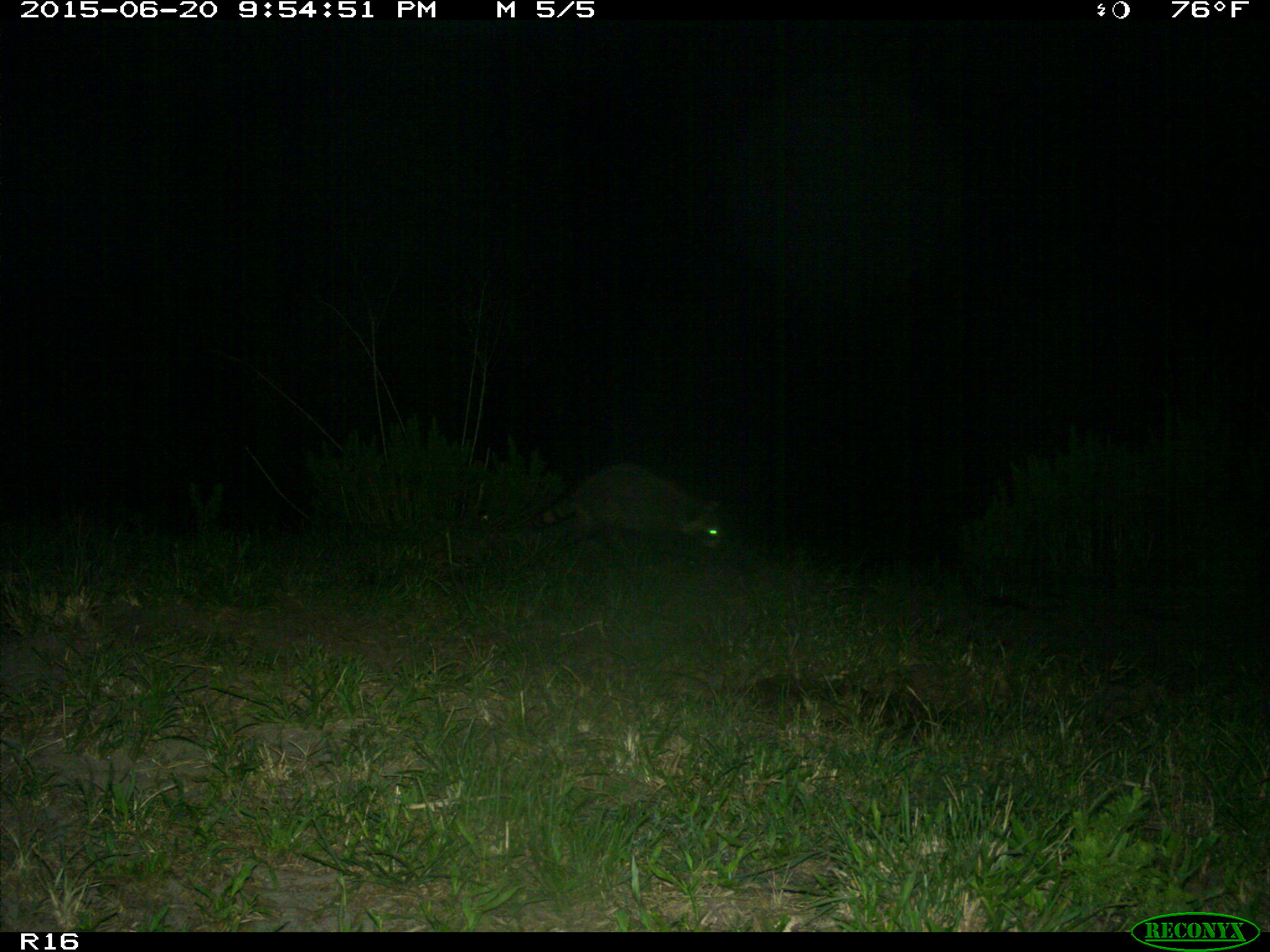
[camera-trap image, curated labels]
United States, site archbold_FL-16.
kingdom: Animalia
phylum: Chordata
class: Mammalia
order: Carnivora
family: Procyonidae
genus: Procyon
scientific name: Procyon lotor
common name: common raccoon